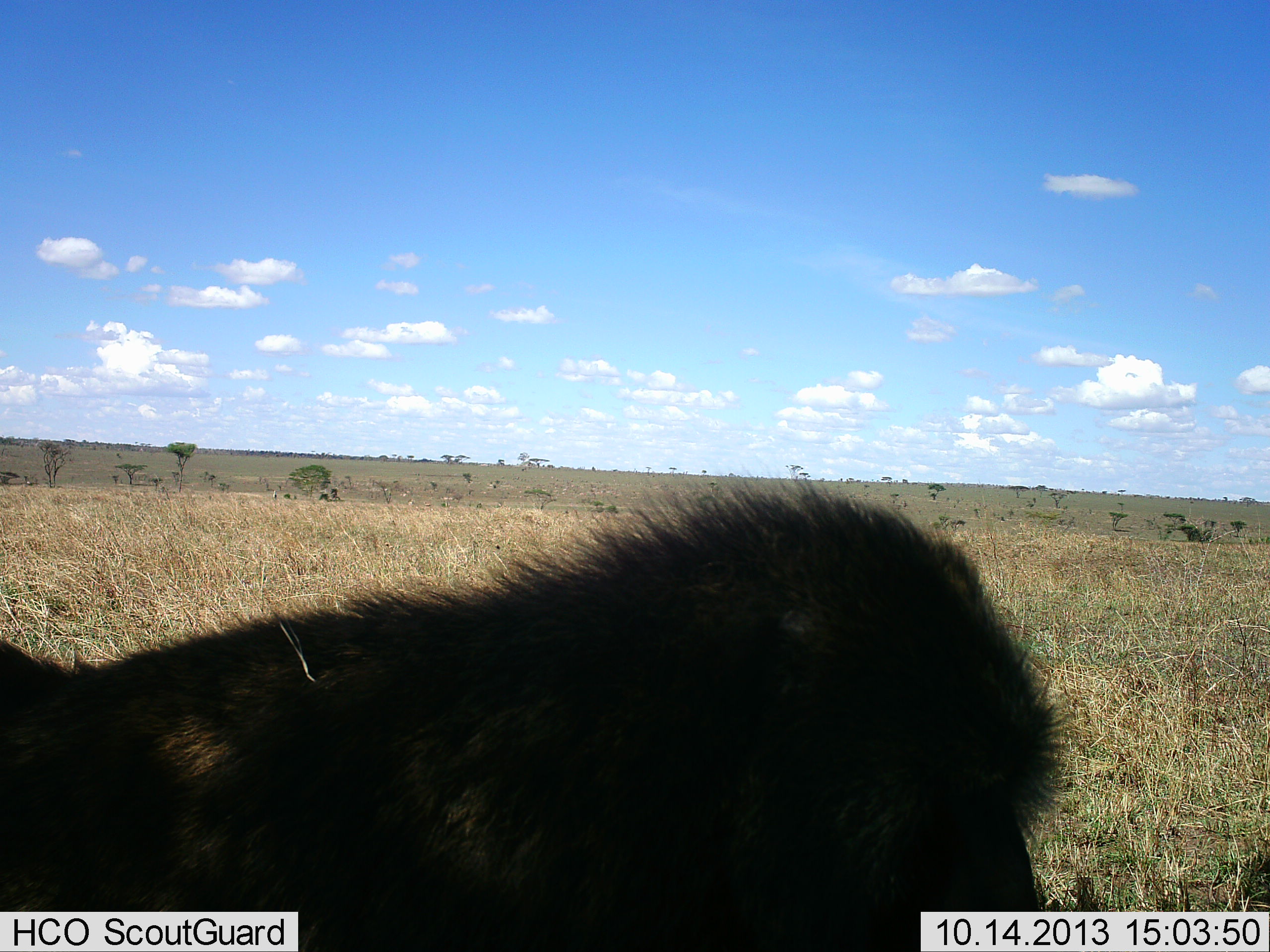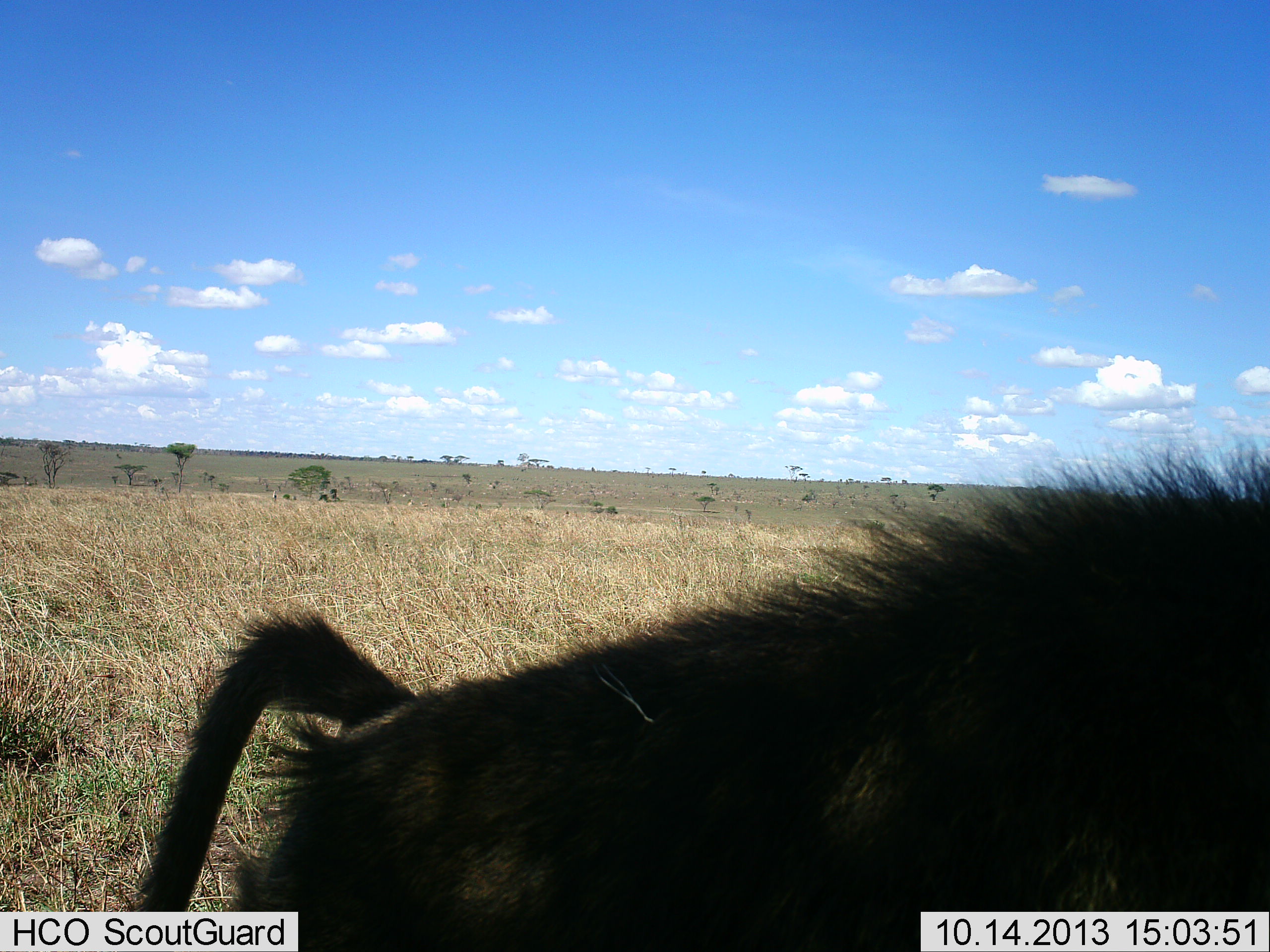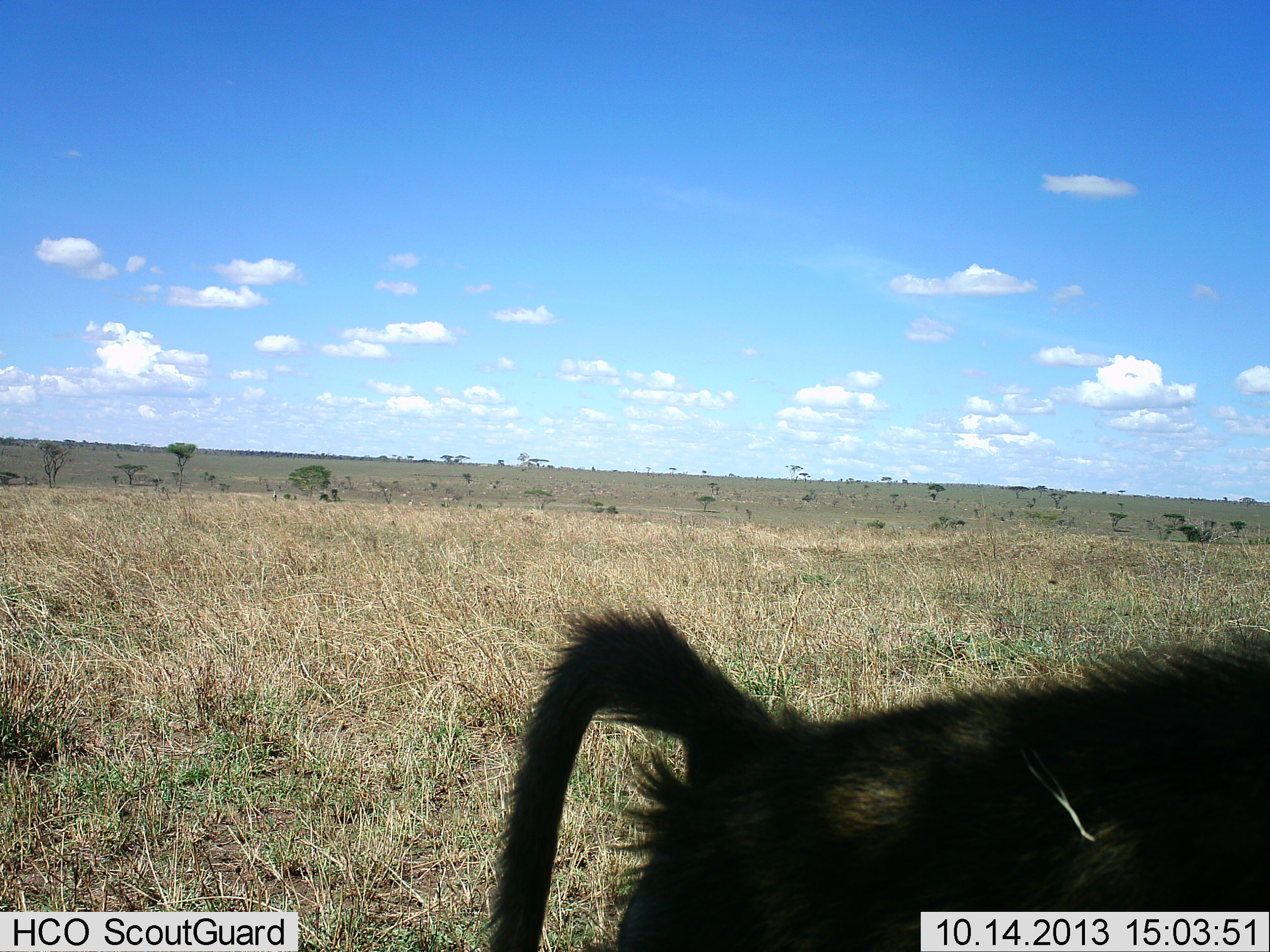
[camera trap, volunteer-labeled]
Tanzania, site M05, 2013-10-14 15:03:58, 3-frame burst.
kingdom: Animalia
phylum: Chordata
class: Mammalia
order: Primates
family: Cercopithecidae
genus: Papio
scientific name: Papio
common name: baboon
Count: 1.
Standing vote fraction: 0%.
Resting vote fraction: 0%.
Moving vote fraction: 100%.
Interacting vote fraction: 0%.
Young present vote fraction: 0%.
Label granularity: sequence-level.